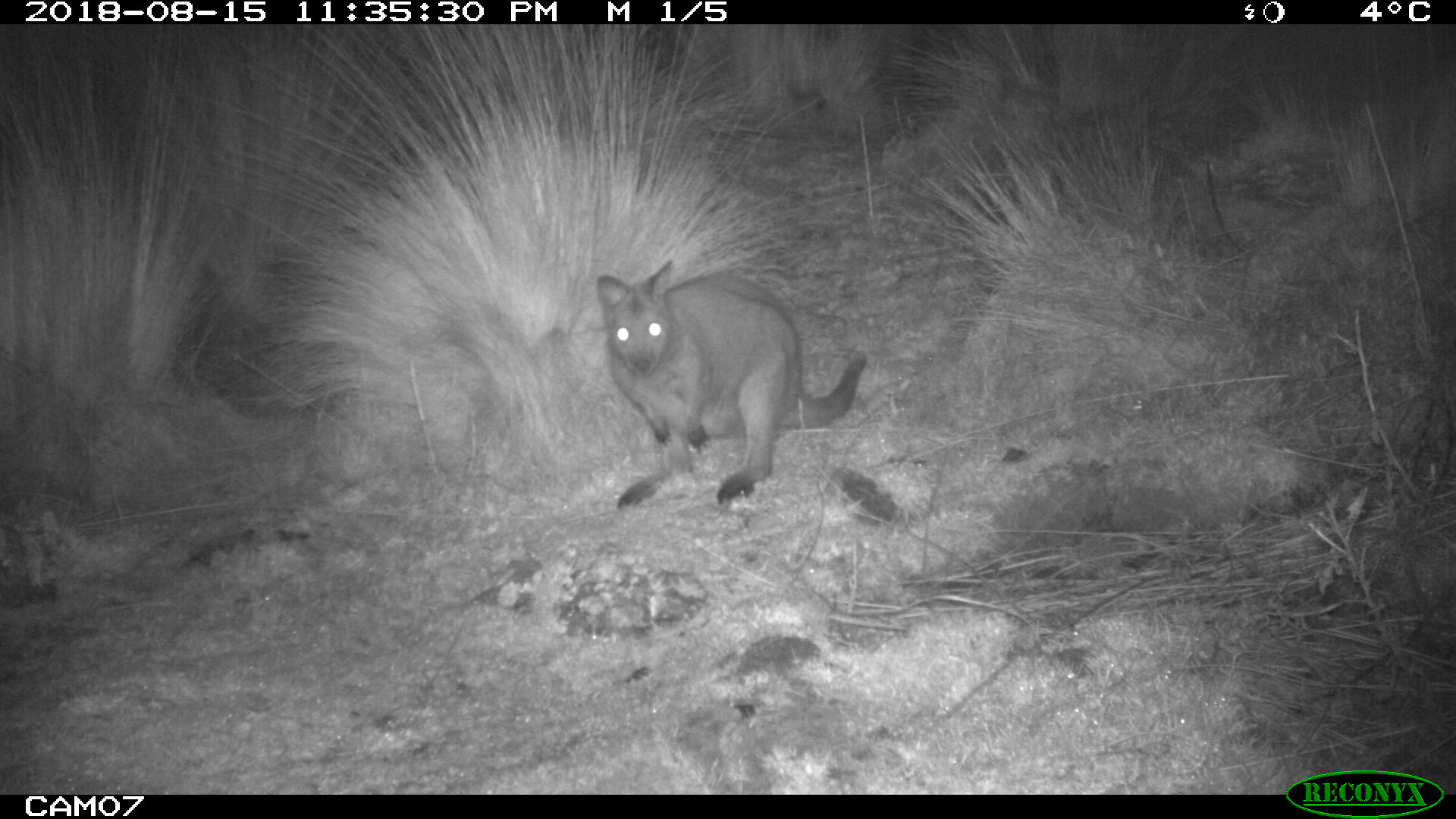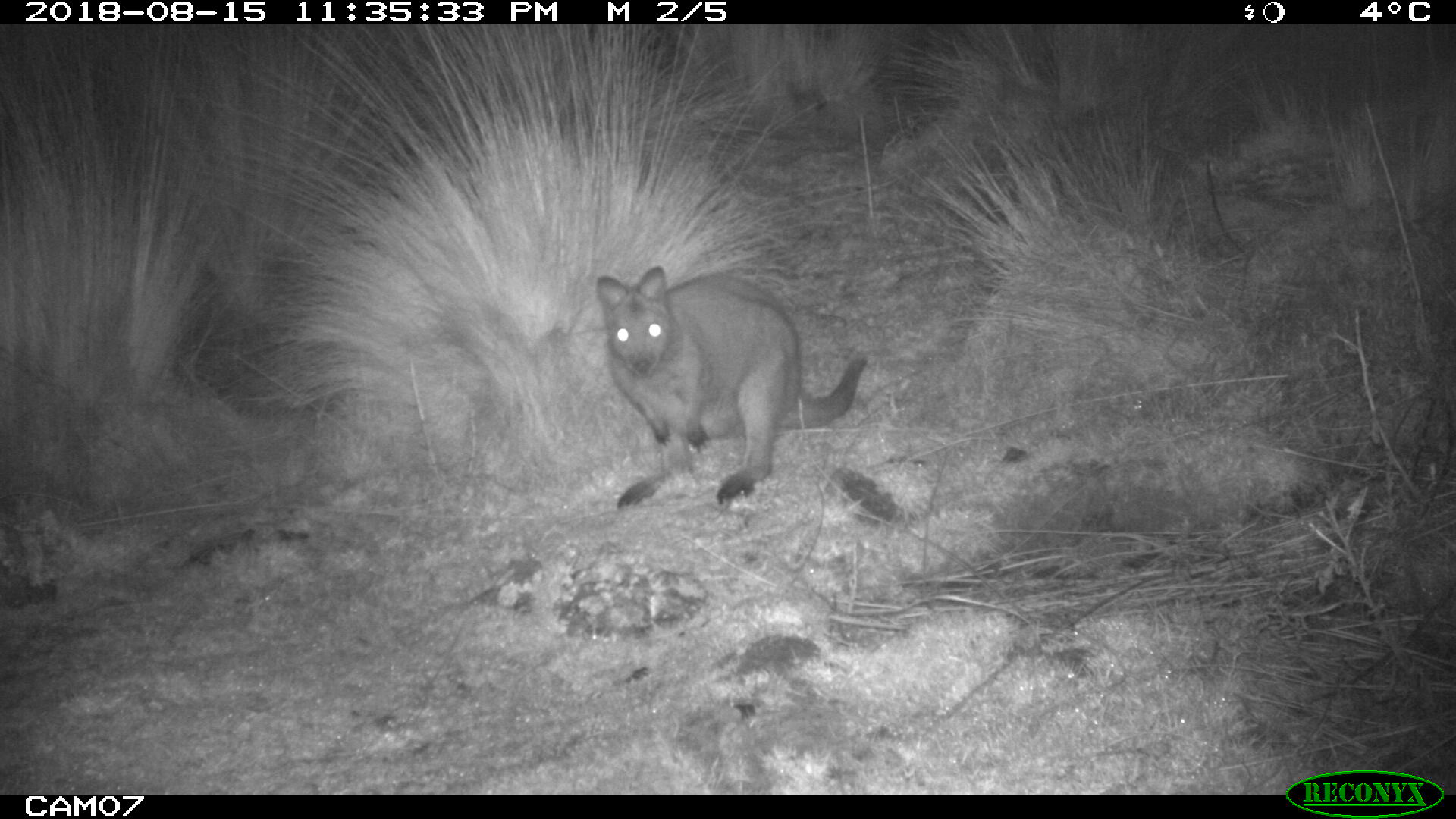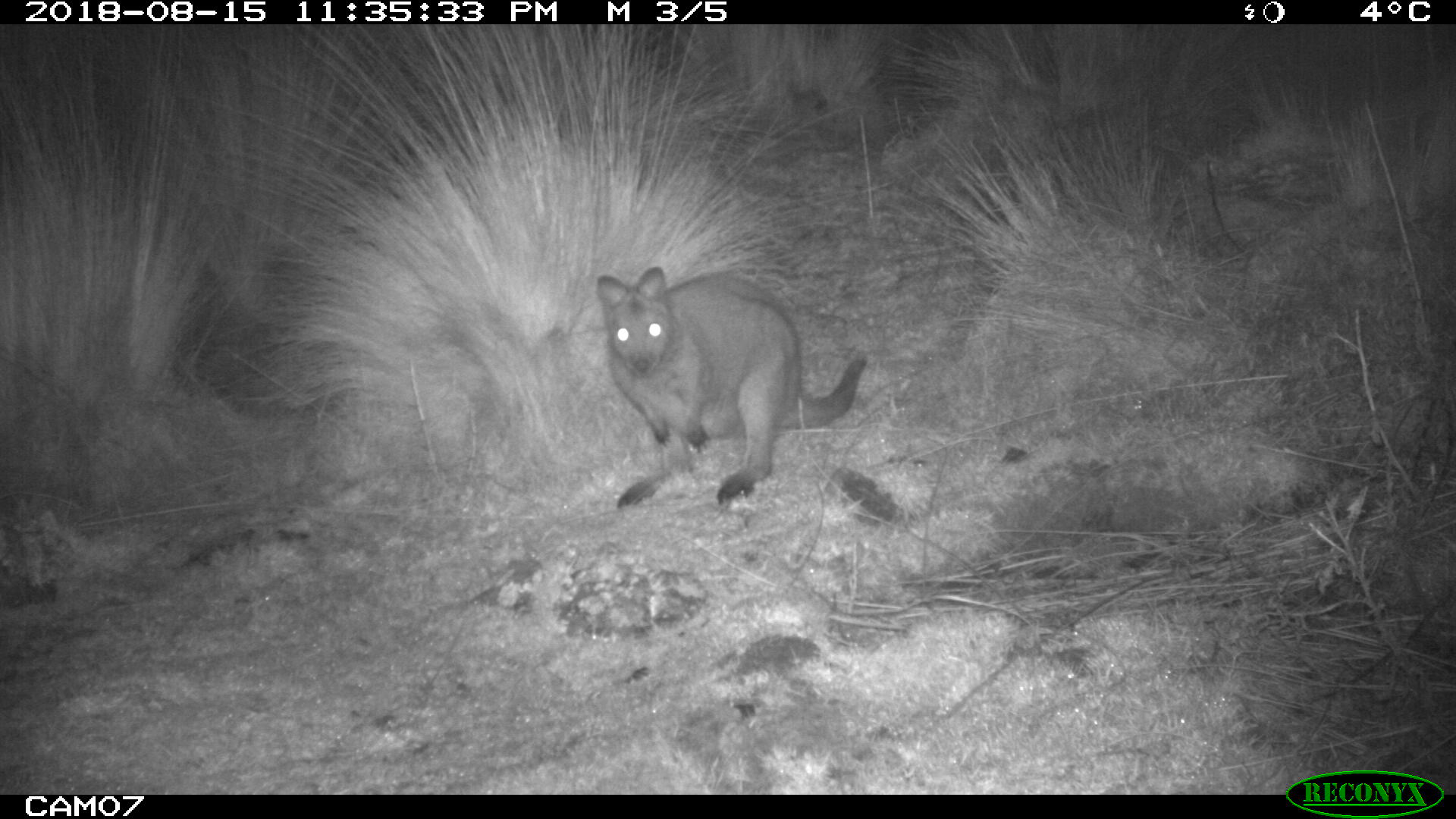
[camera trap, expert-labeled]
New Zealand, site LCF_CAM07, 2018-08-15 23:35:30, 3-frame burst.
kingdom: Animalia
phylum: Chordata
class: Mammalia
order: Diprotodontia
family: Macropodidae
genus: Notamacropus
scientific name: Notamacropus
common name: wallaby